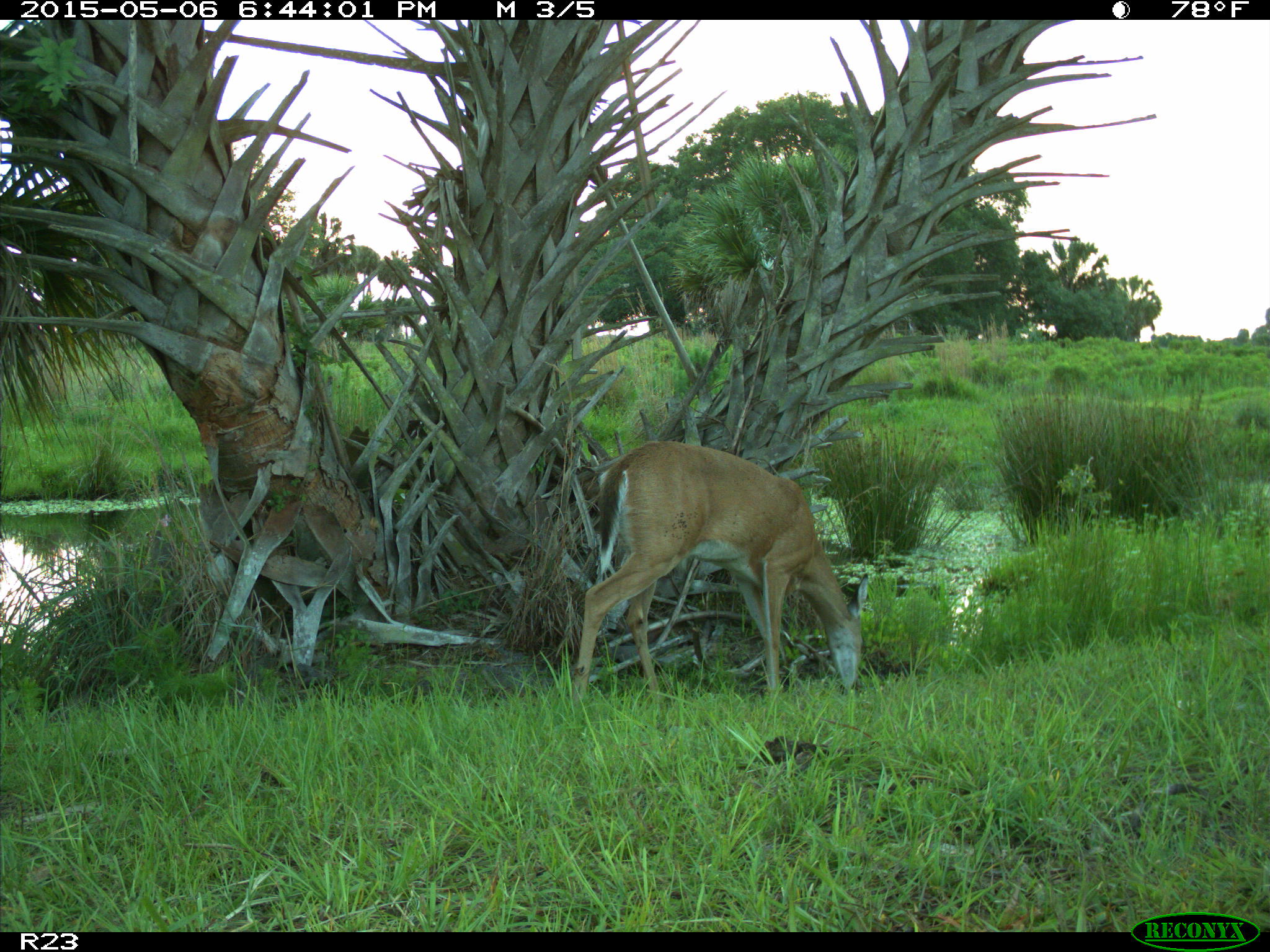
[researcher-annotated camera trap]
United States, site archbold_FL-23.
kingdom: Animalia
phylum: Chordata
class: Mammalia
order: Artiodactyla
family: Bovidae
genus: Bos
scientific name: Bos taurus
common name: domestic cow